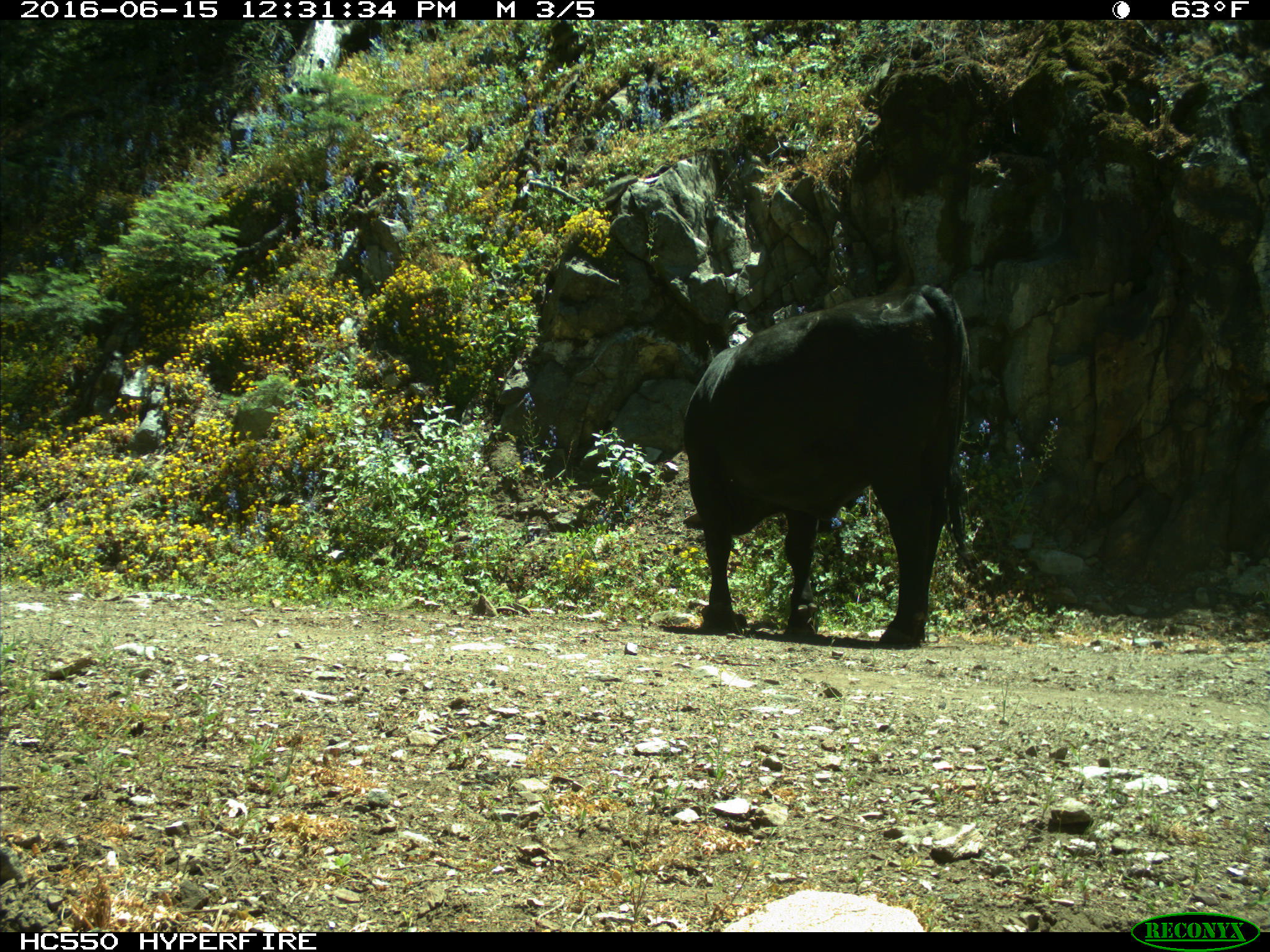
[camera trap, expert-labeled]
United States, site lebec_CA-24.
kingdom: Animalia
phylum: Chordata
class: Mammalia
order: Artiodactyla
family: Bovidae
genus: Bos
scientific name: Bos taurus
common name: domestic cow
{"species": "Bos taurus (domestic cow)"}